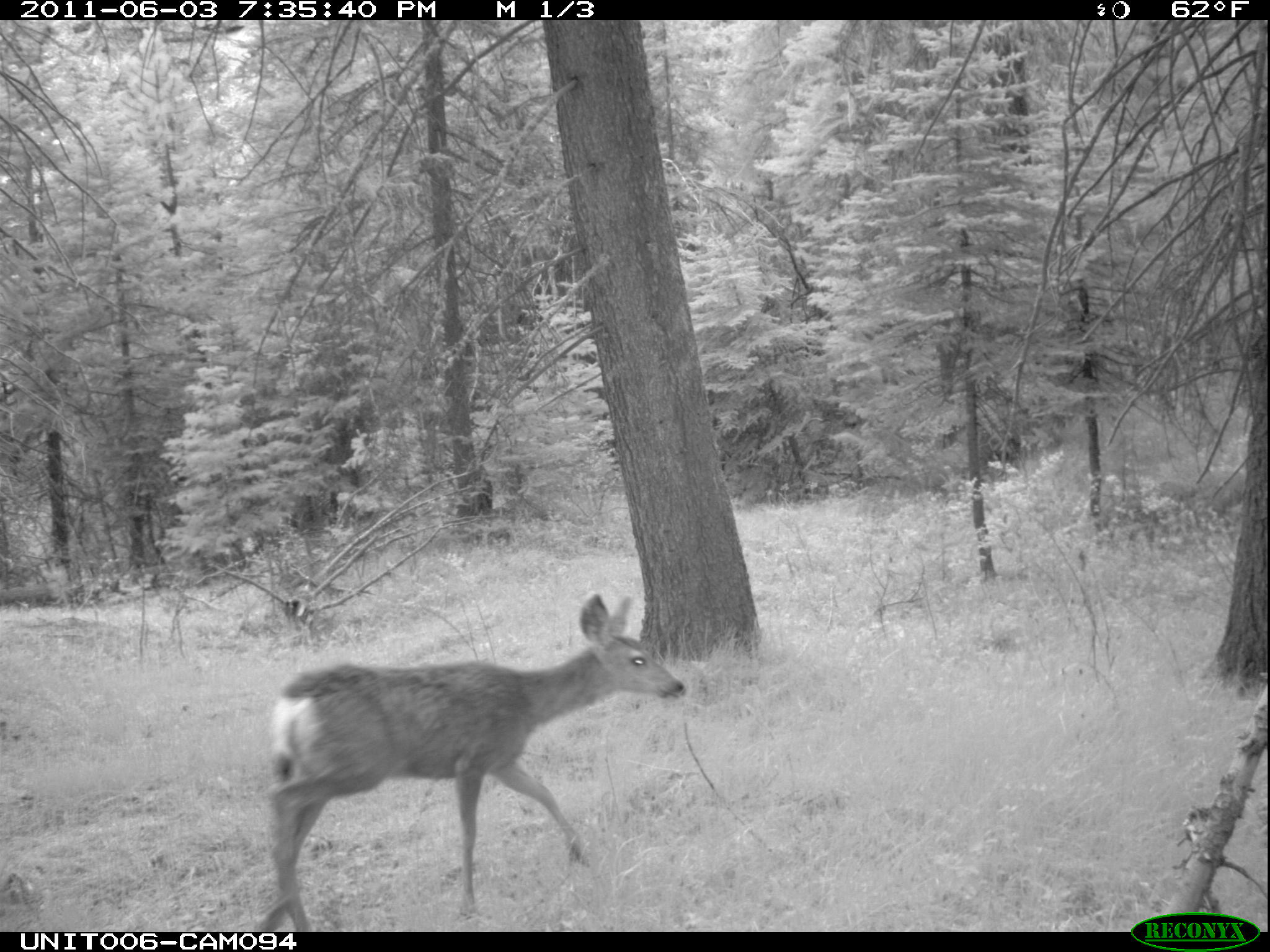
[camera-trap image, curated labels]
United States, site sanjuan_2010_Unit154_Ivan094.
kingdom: Animalia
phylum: Chordata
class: Mammalia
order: Artiodactyla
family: Cervidae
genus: Odocoileus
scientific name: Odocoileus hemionus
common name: mule deer